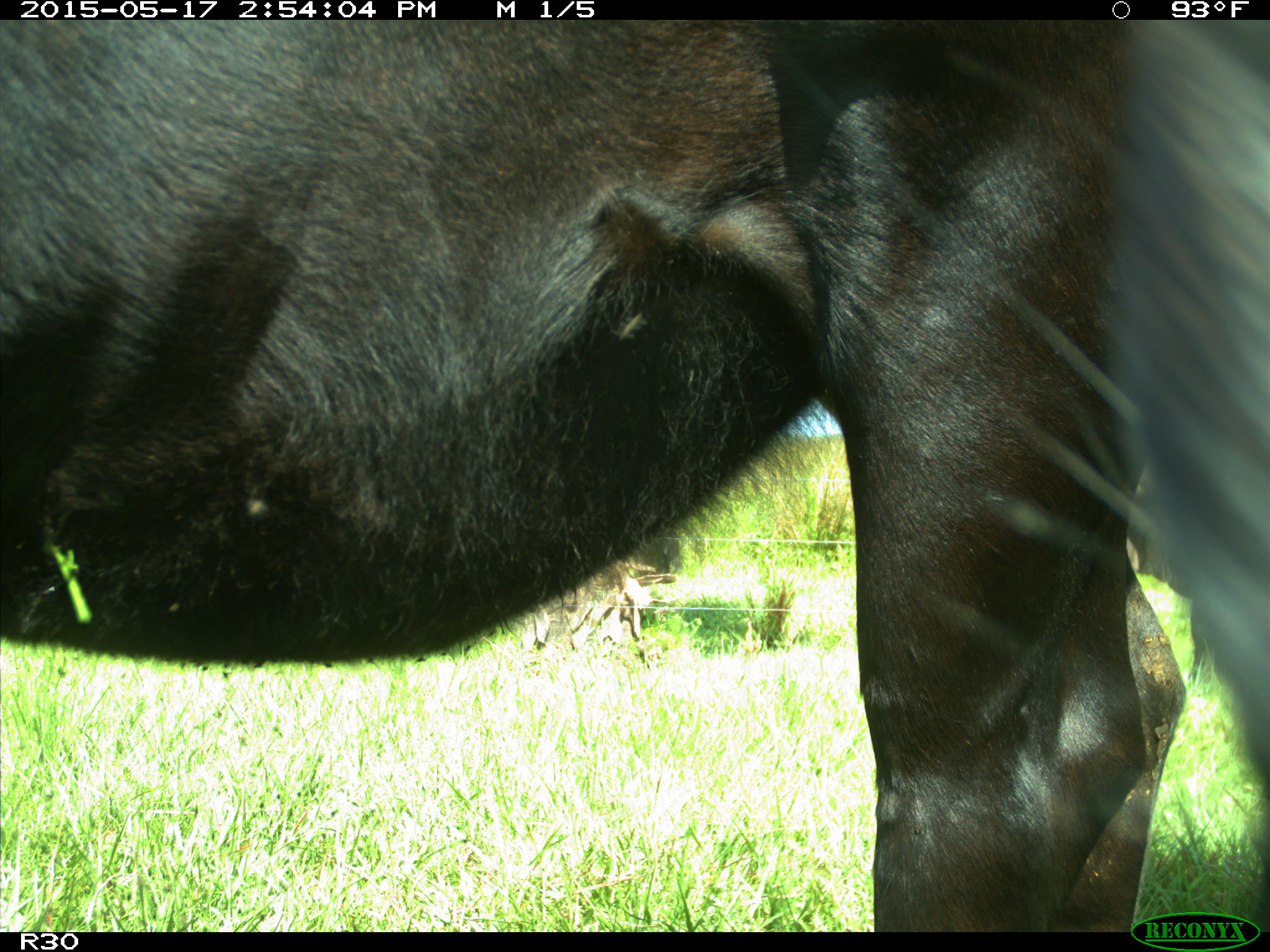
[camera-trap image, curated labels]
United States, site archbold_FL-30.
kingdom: Animalia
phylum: Chordata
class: Mammalia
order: Artiodactyla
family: Bovidae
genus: Bos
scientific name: Bos taurus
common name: domestic cow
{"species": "Bos taurus (domestic cow)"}